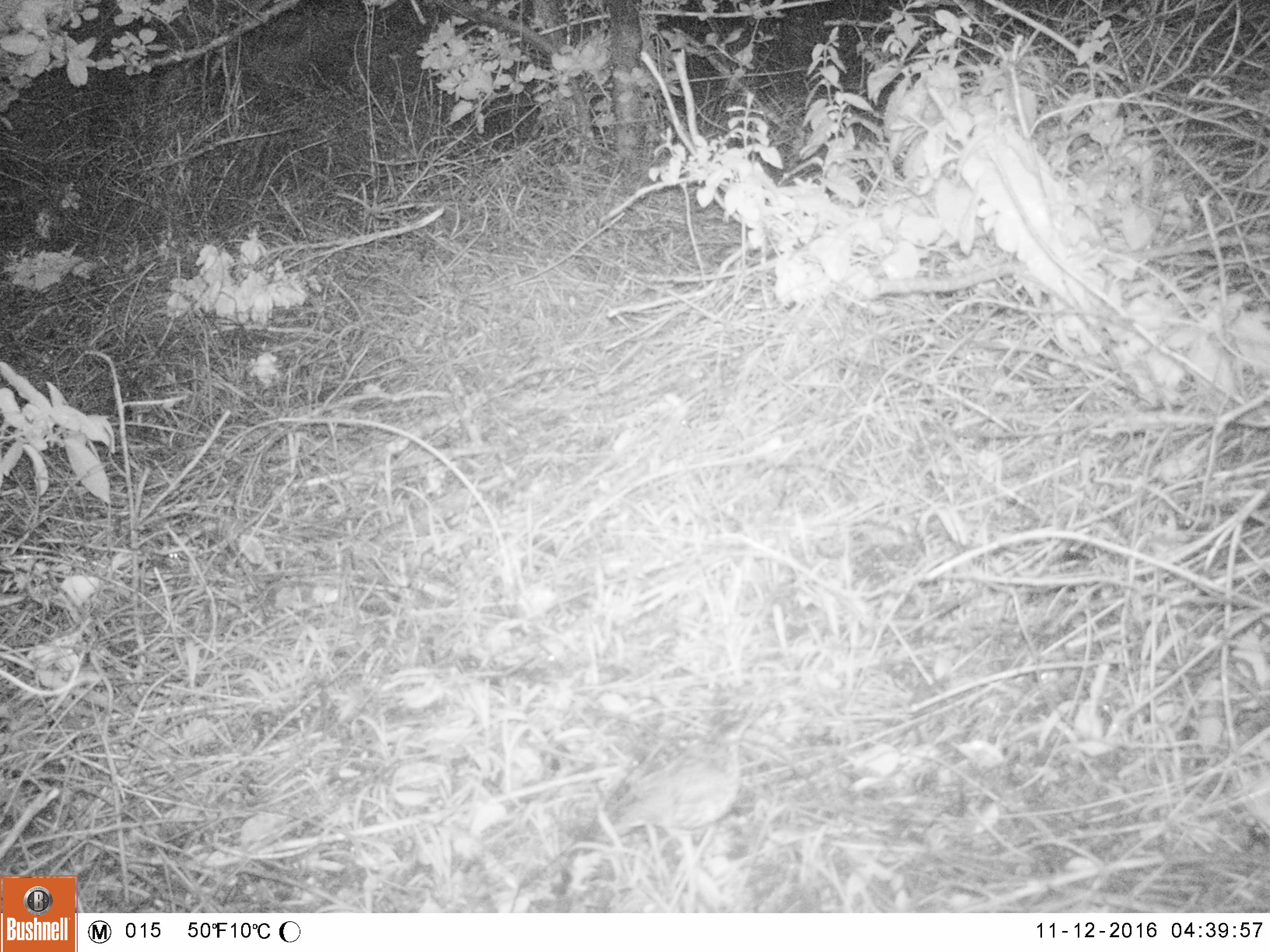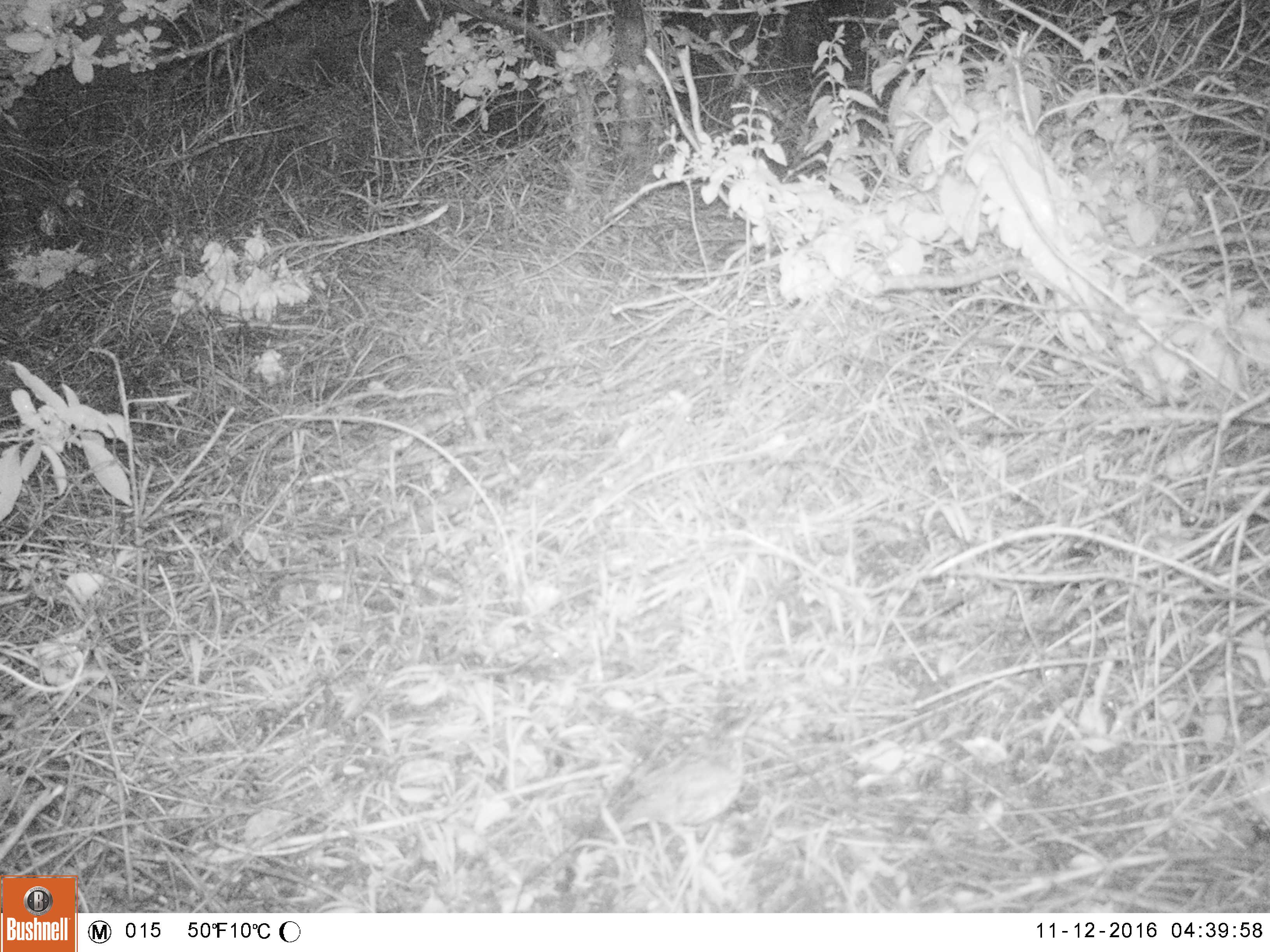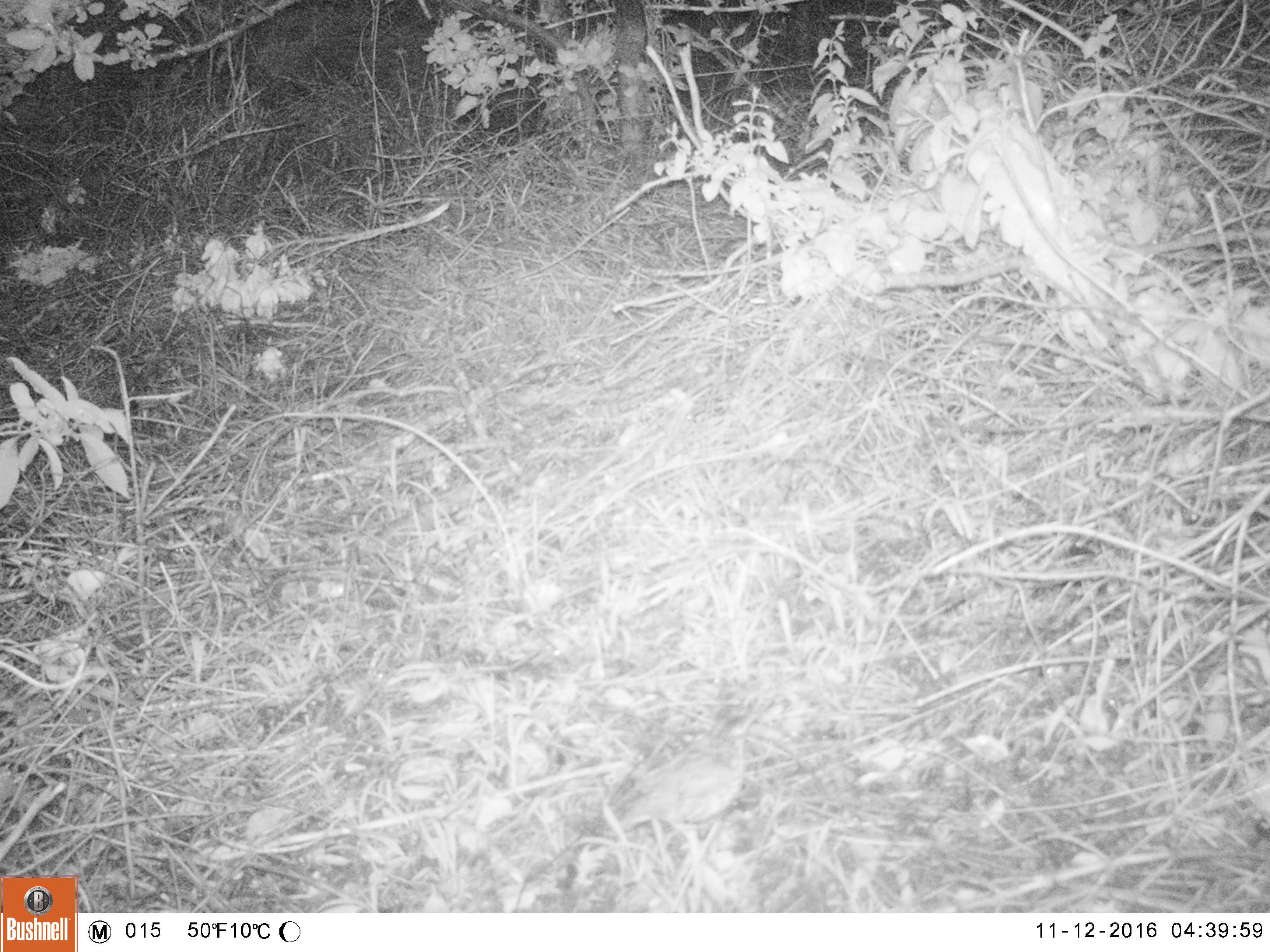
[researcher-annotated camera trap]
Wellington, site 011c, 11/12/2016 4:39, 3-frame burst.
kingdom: Animalia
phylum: Chordata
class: Aves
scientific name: Aves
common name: bird